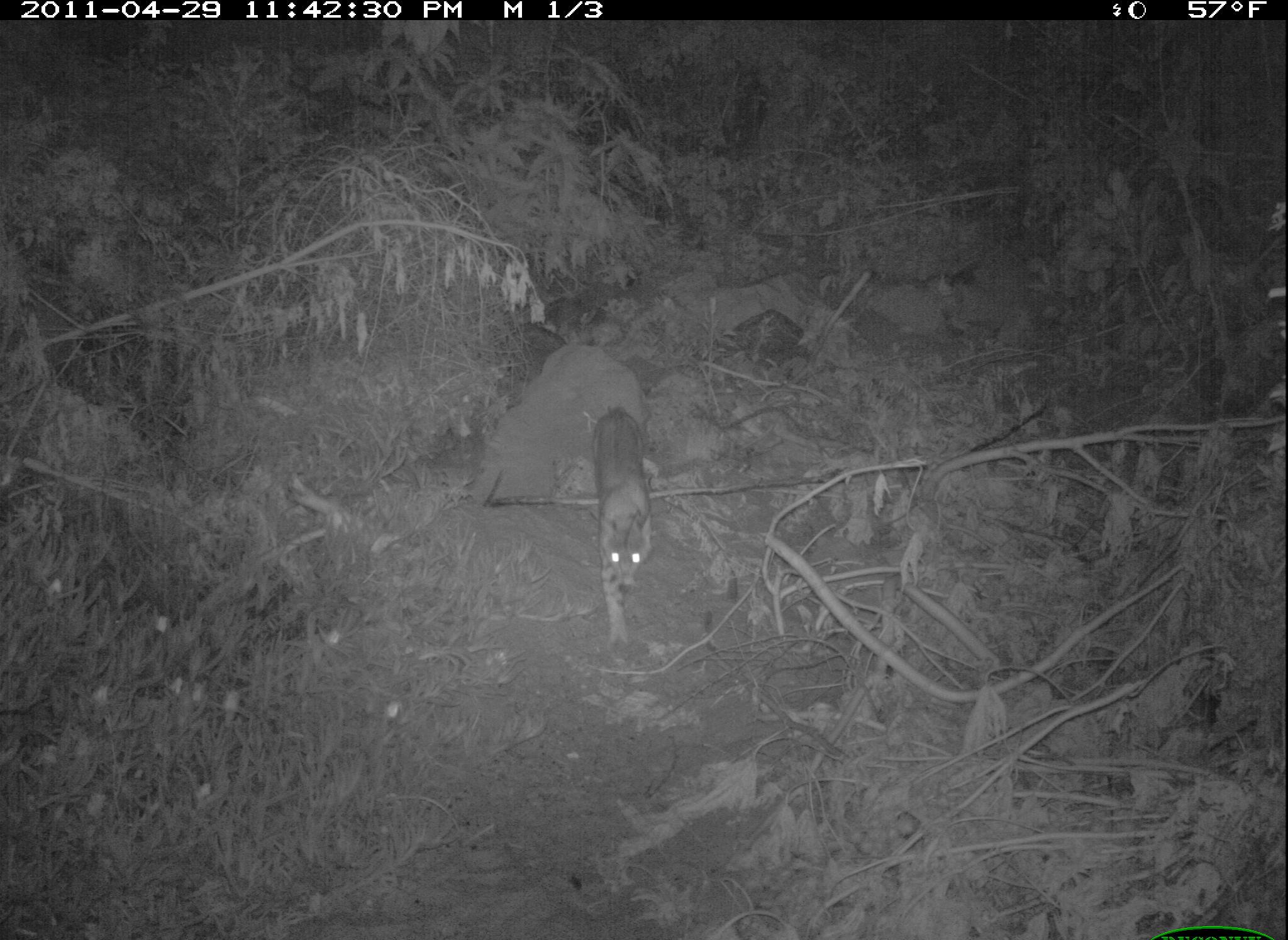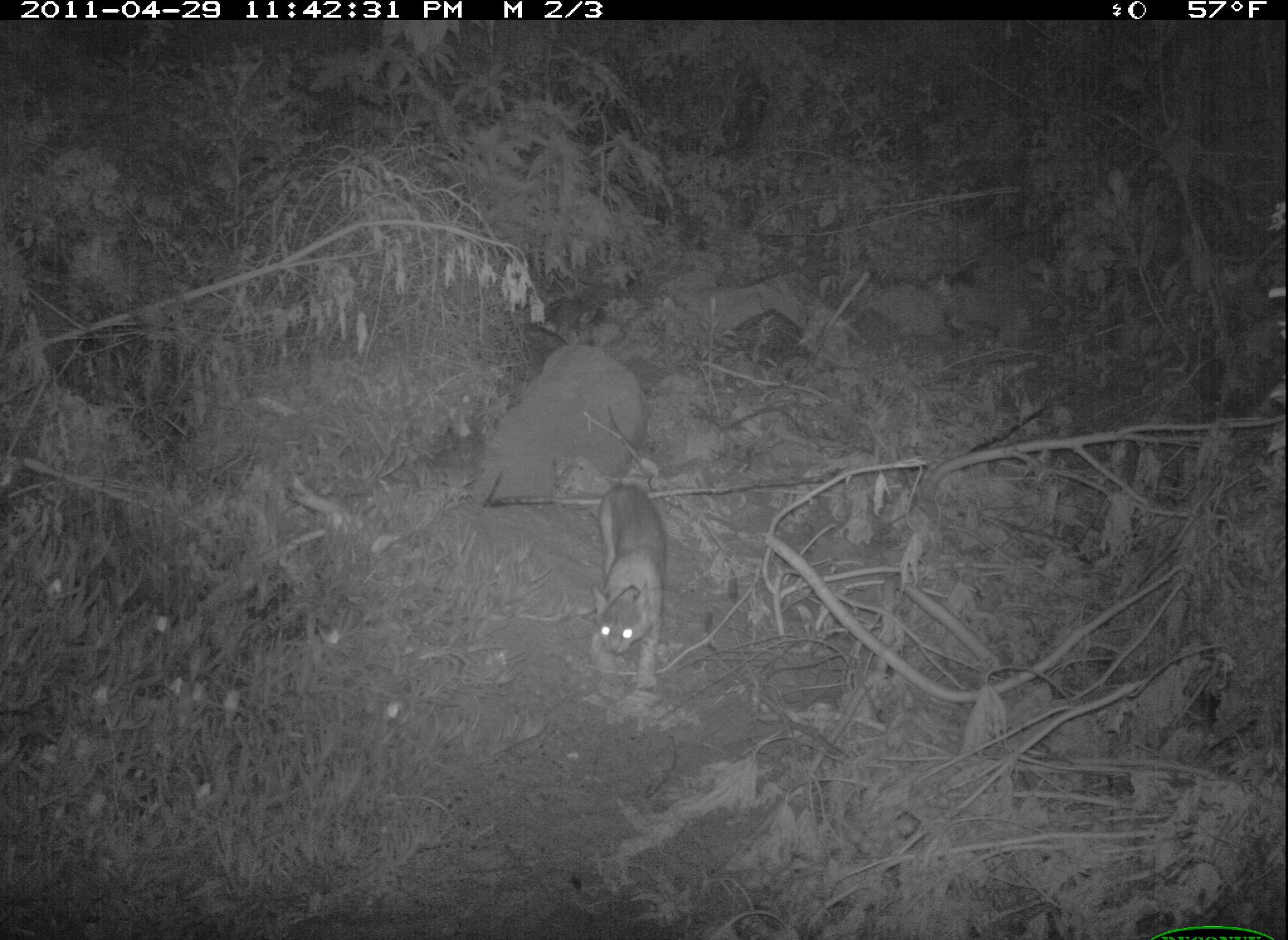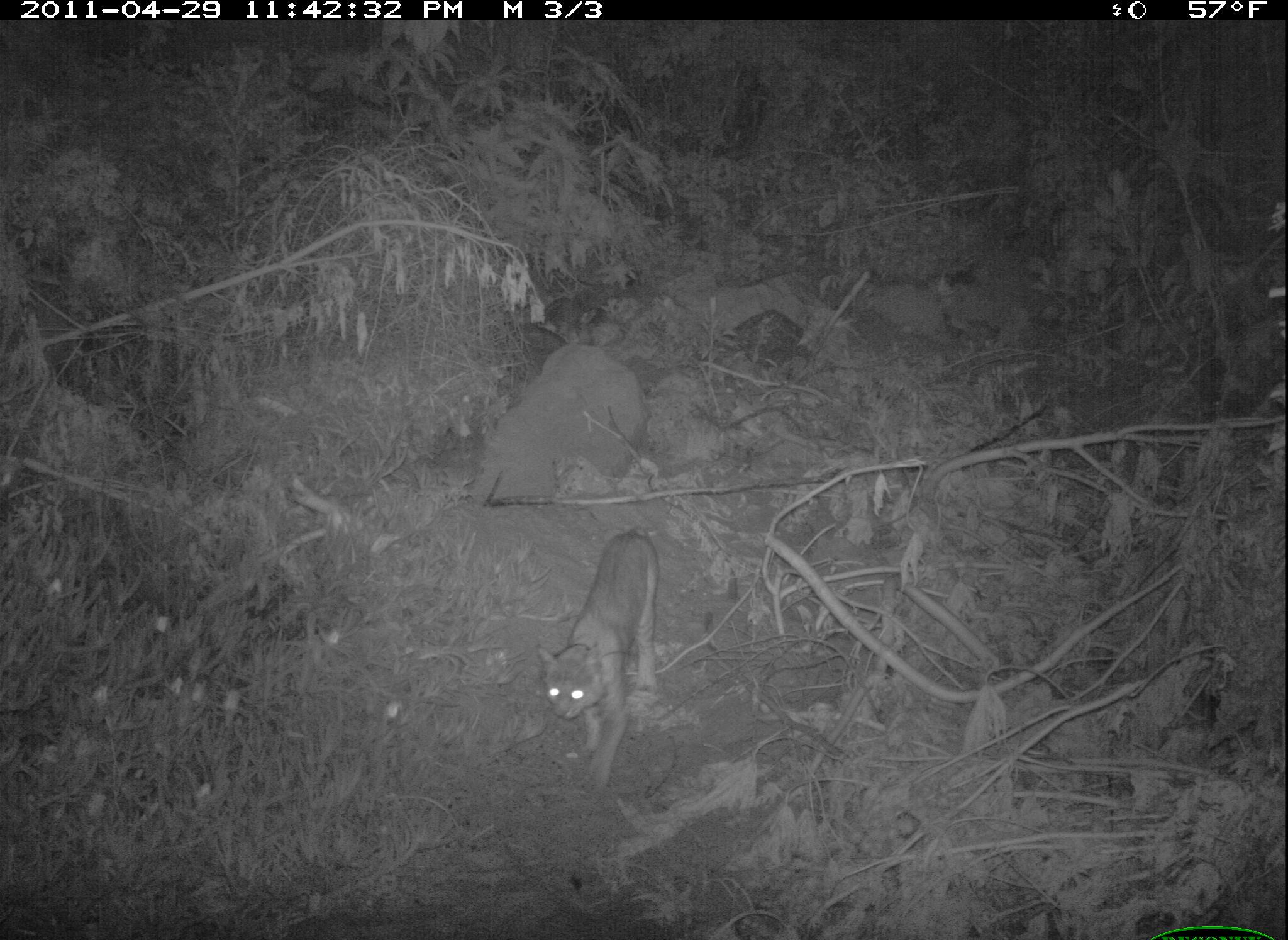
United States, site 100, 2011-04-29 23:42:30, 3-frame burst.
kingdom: Animalia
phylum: Chordata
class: Mammalia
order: Carnivora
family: Felidae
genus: Lynx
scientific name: Lynx rufus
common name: bobcat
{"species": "bobcat (Lynx rufus)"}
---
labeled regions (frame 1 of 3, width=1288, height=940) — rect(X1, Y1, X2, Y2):
bobcat: rect(586, 401, 668, 654)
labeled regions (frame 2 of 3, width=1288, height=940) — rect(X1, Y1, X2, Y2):
bobcat: rect(580, 477, 683, 699)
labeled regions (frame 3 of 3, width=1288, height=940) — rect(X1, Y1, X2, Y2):
bobcat: rect(530, 519, 675, 805)